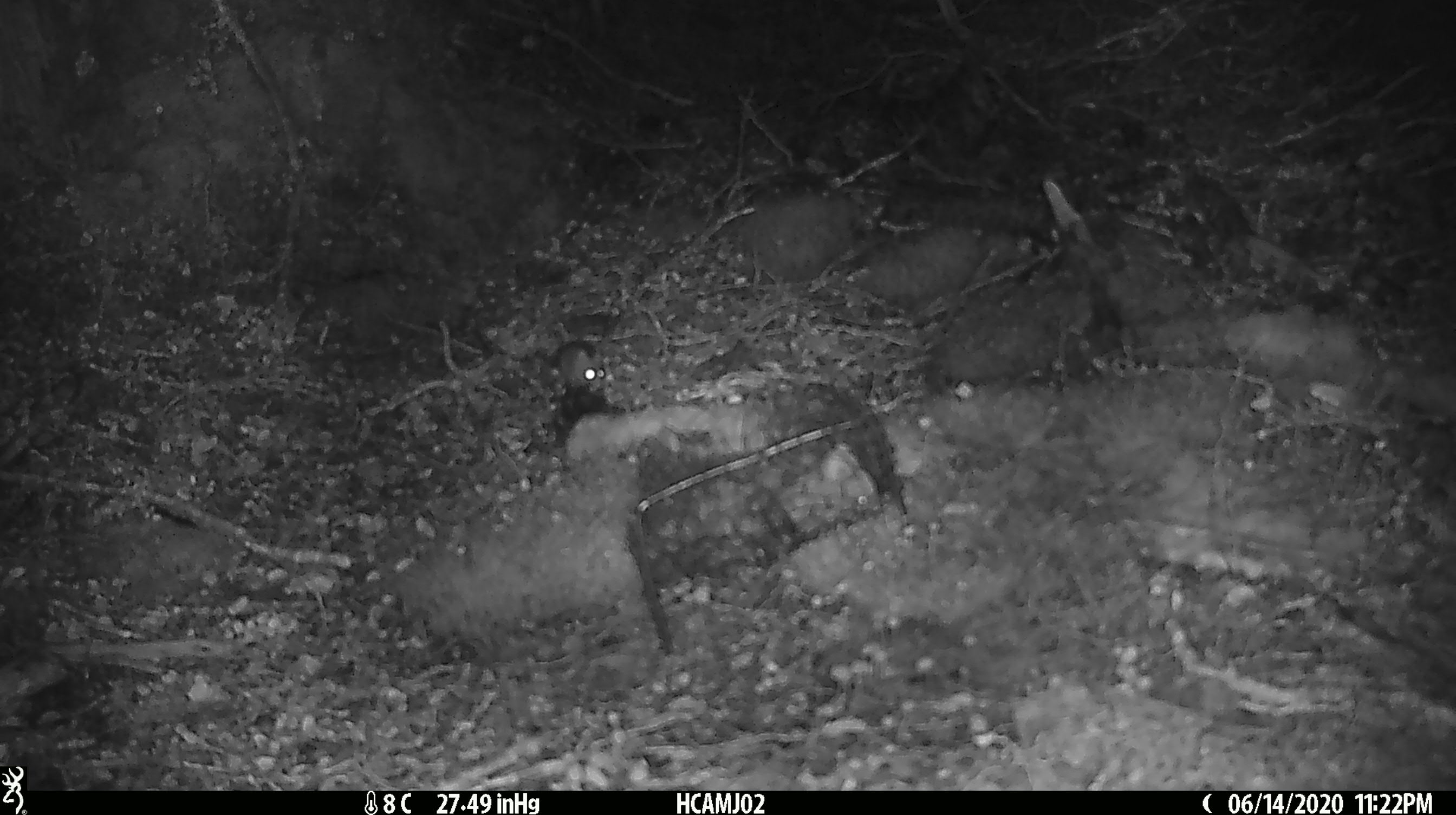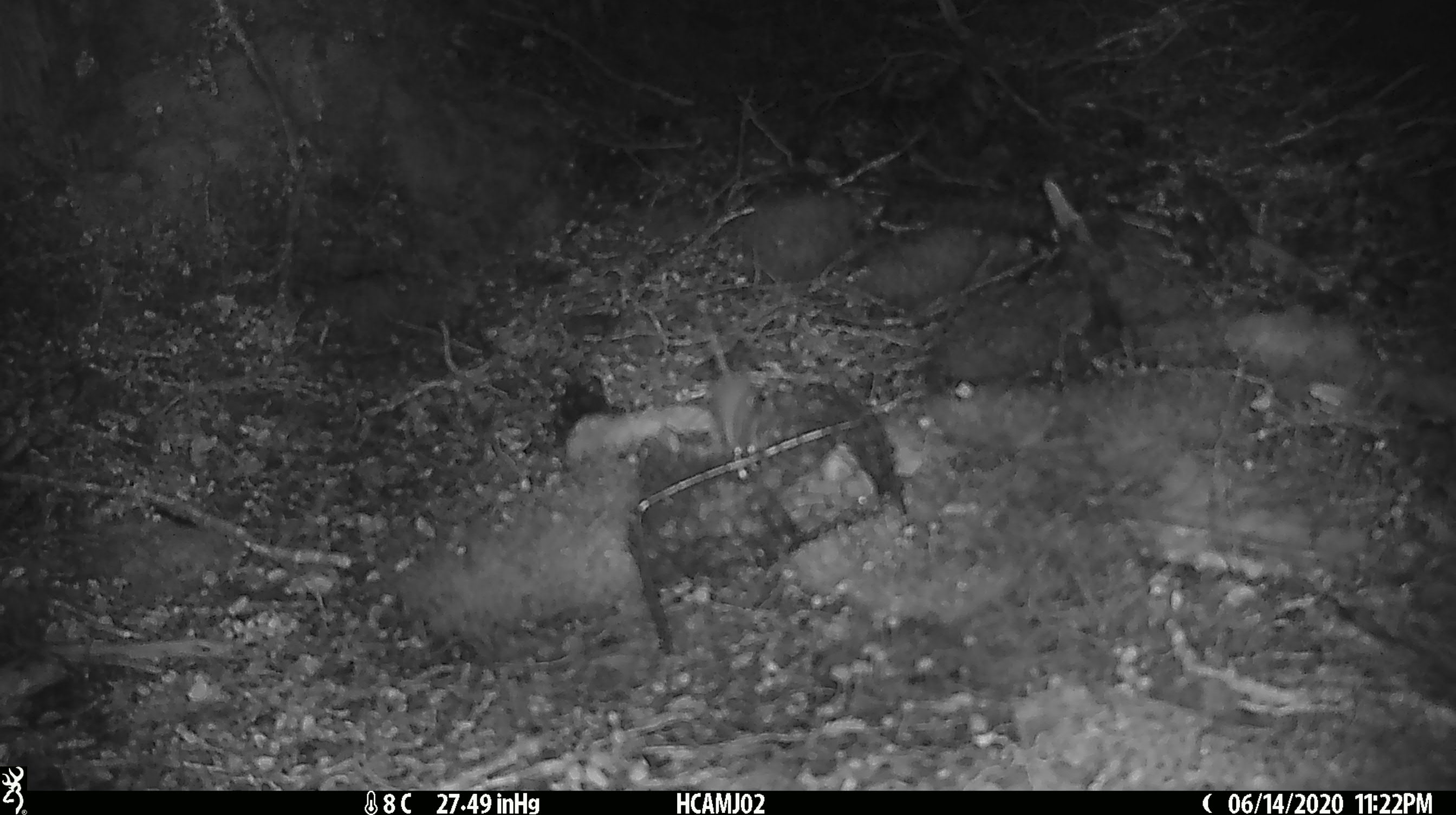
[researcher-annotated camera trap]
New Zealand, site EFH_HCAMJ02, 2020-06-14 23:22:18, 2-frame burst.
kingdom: Animalia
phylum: Chordata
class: Mammalia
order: Rodentia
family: Muridae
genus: Mus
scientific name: Mus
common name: mouse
Mouse (Mus).